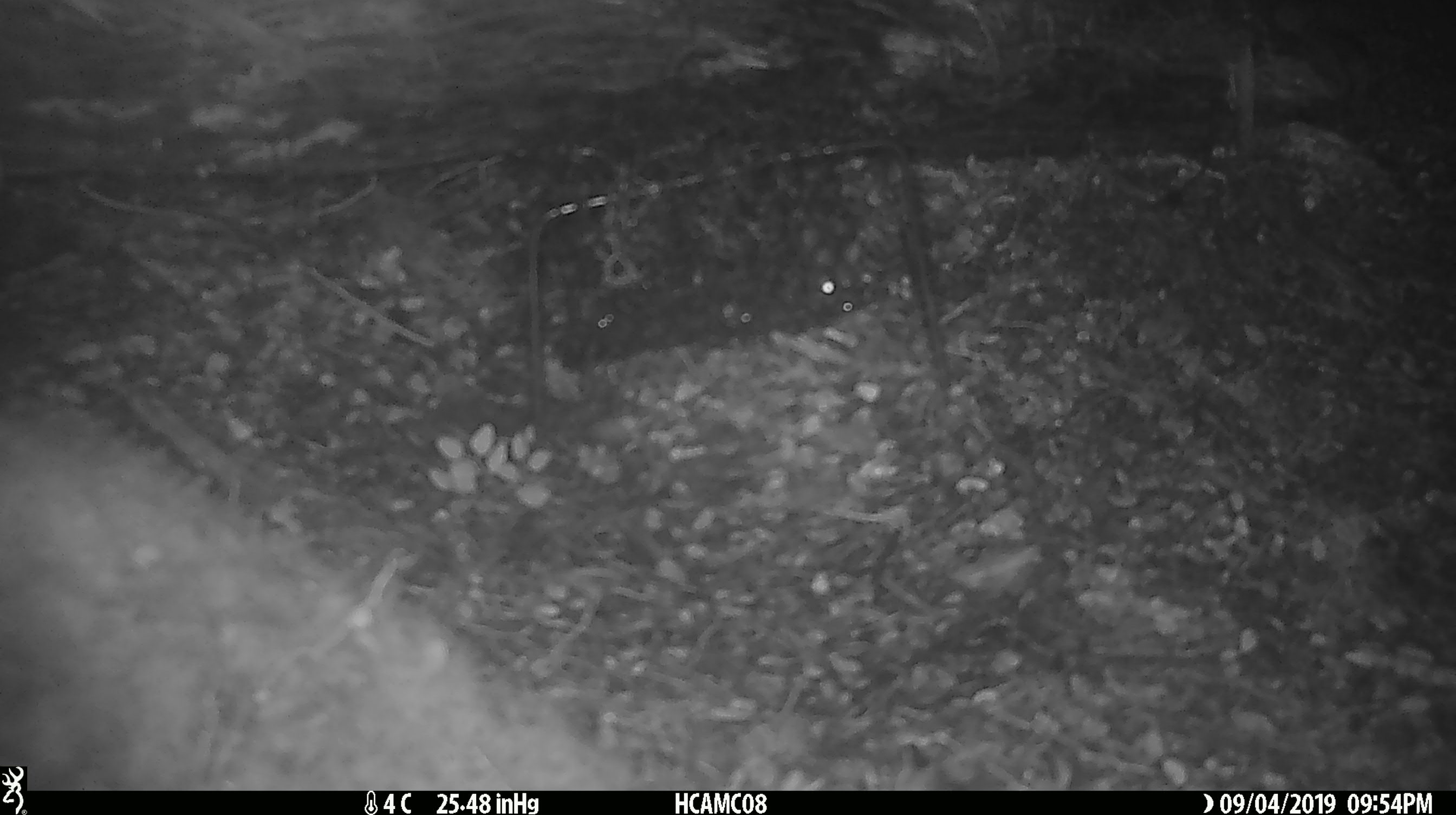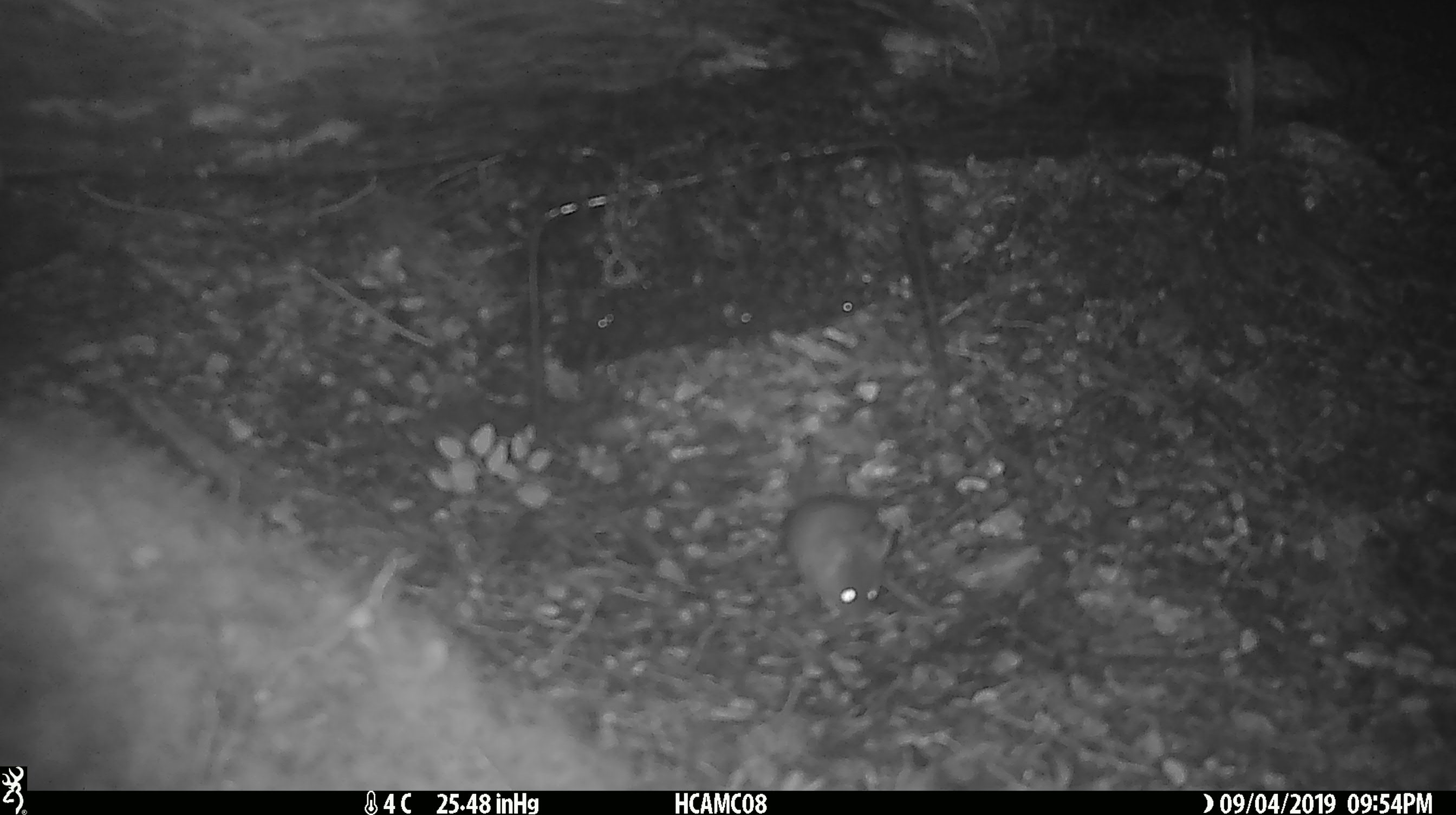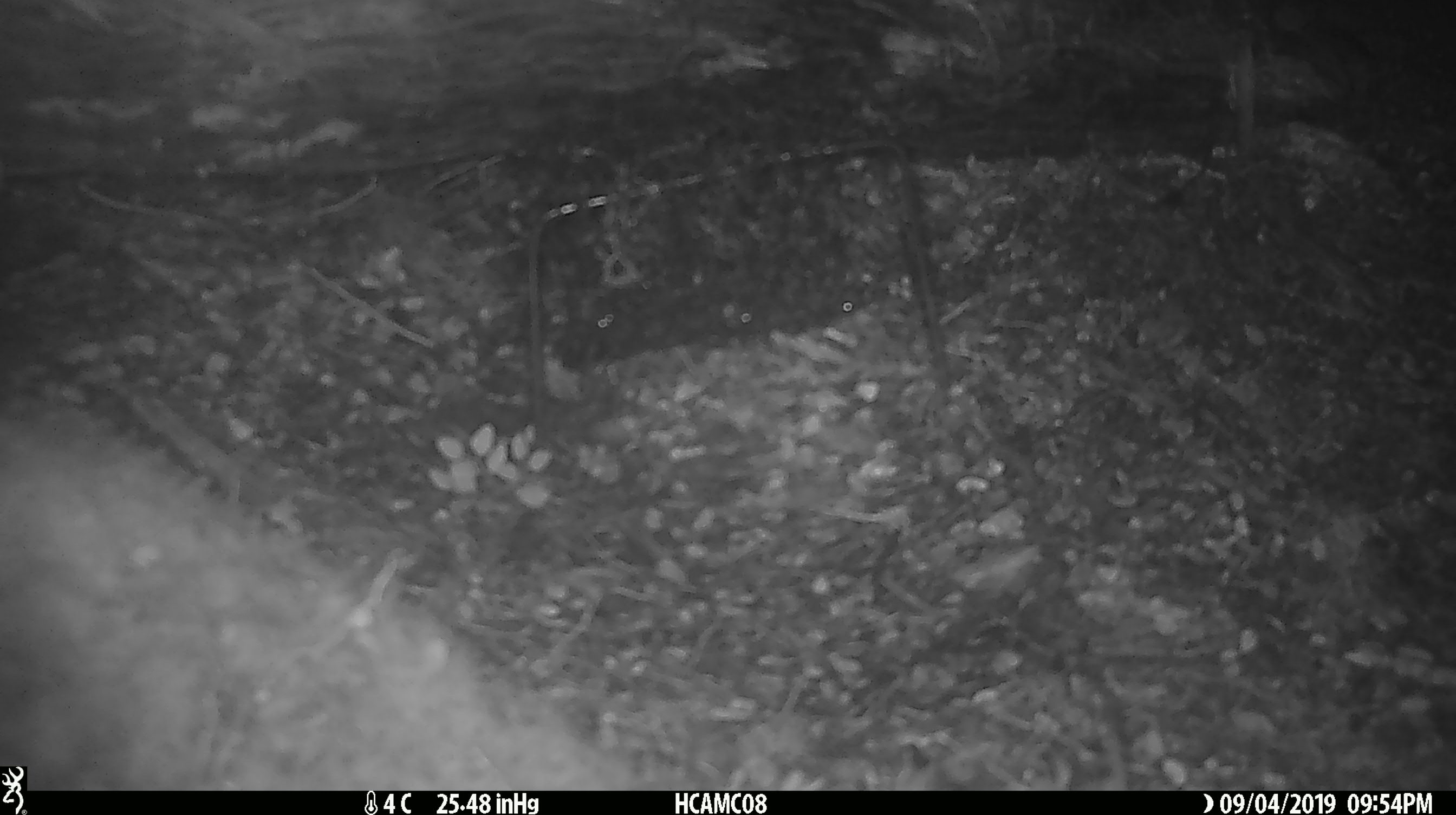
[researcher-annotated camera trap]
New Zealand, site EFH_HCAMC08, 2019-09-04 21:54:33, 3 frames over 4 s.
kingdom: Animalia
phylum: Chordata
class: Mammalia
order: Rodentia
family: Muridae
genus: Mus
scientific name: Mus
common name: mouse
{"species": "mouse (Mus)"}